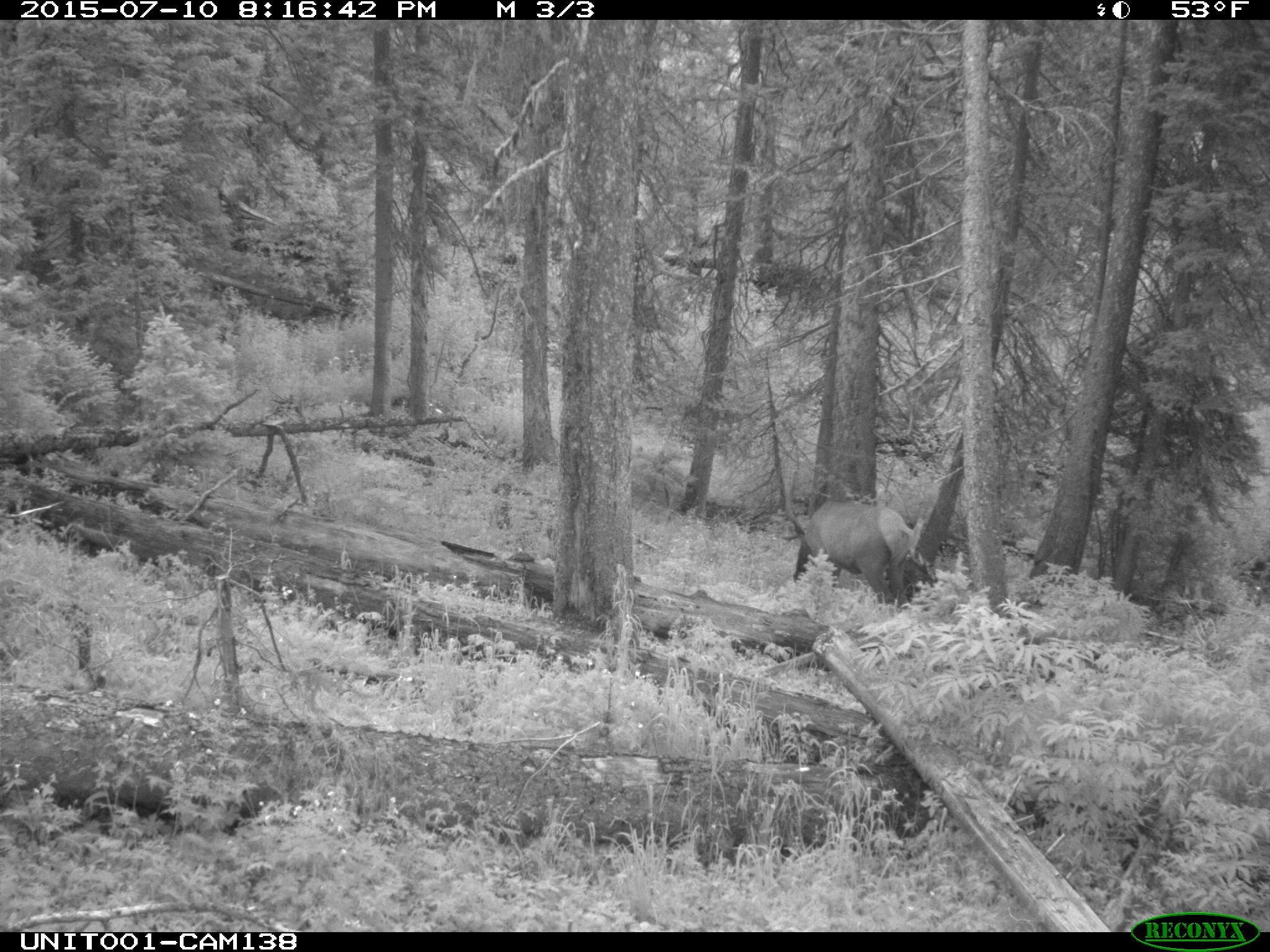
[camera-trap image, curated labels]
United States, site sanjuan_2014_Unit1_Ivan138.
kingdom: Animalia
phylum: Chordata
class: Mammalia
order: Artiodactyla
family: Cervidae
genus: Cervus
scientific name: Cervus elaphus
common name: red deer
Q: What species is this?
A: Cervus elaphus (red deer).